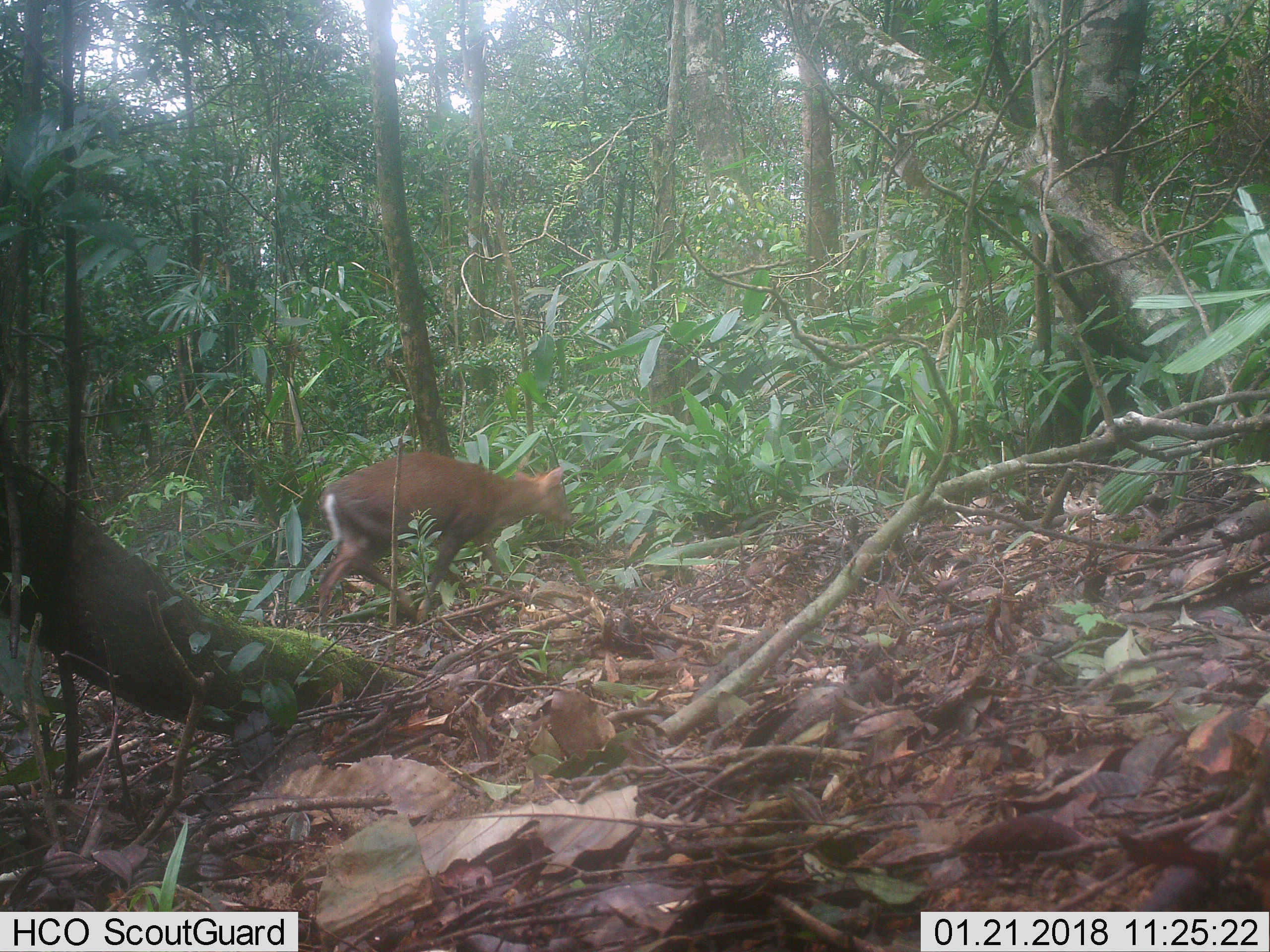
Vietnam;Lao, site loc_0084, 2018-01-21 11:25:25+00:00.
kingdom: Animalia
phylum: Chordata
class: Mammalia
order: Artiodactyla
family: Cervidae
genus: Muntiacus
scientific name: Muntiacus rooseveltorum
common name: roosevelt's muntjac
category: roosevelts muntjac group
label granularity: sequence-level